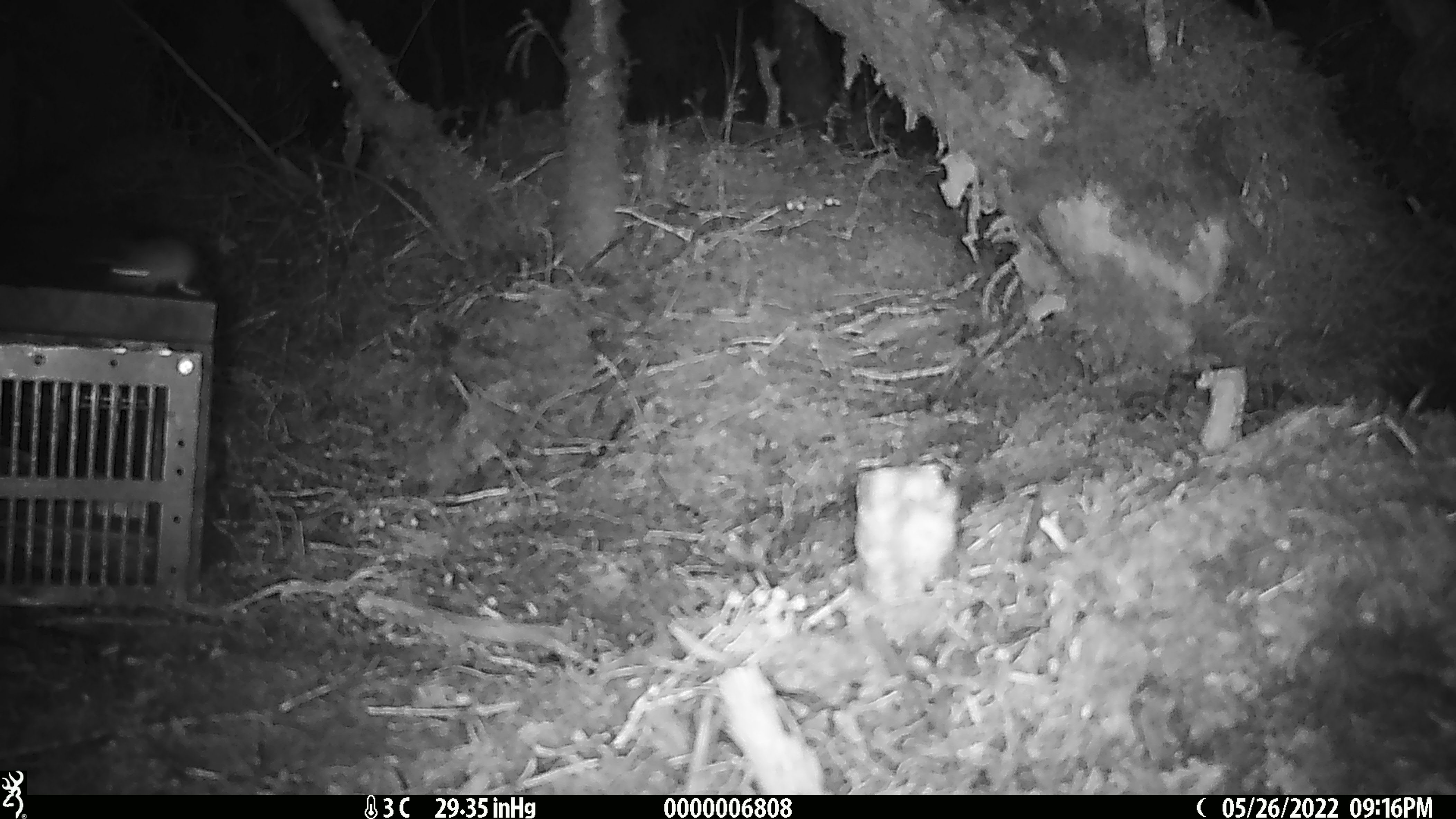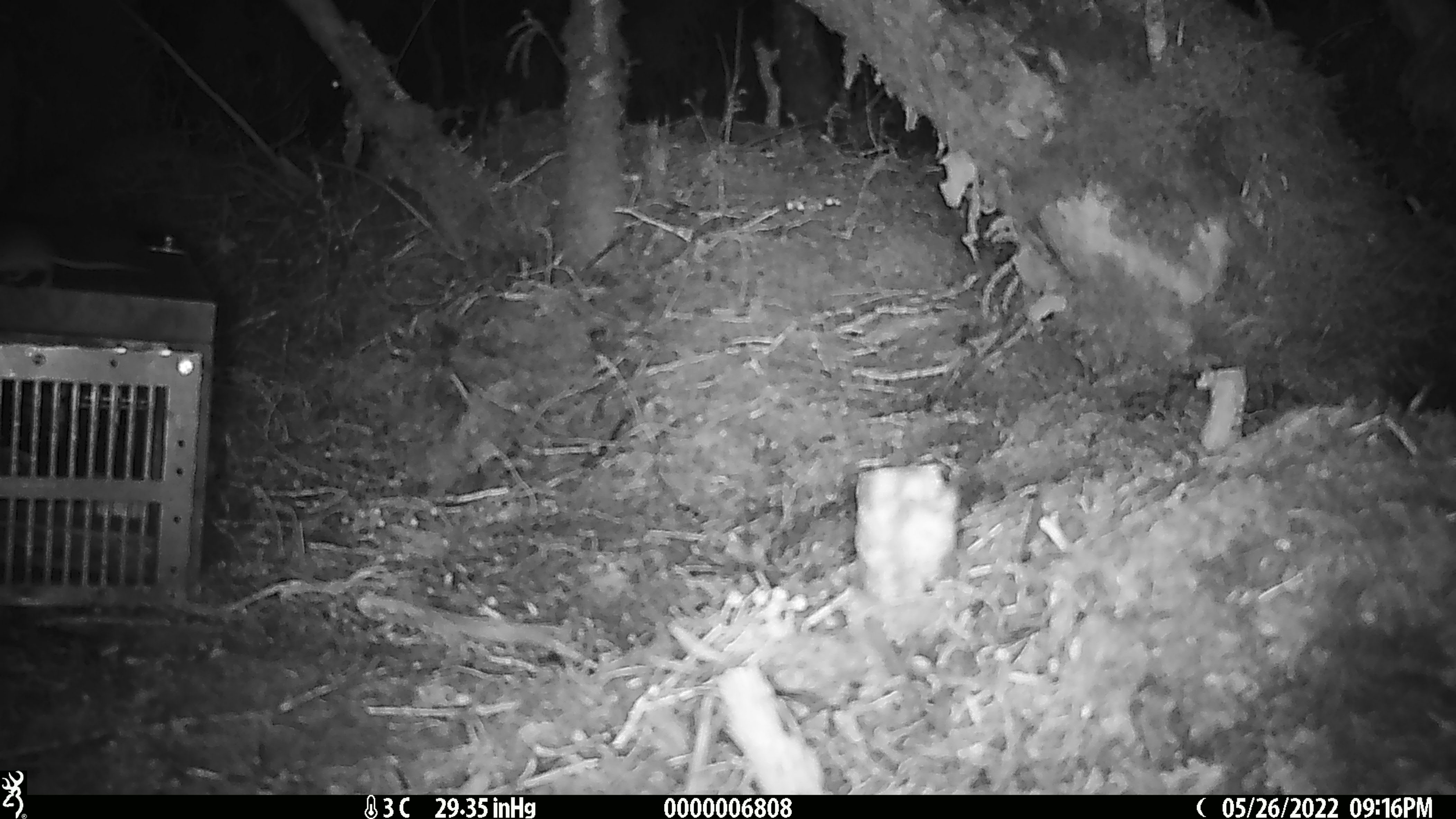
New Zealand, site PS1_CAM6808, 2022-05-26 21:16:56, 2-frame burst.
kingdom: Animalia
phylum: Chordata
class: Mammalia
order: Rodentia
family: Muridae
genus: Mus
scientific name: Mus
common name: mouse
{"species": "mouse (Mus)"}